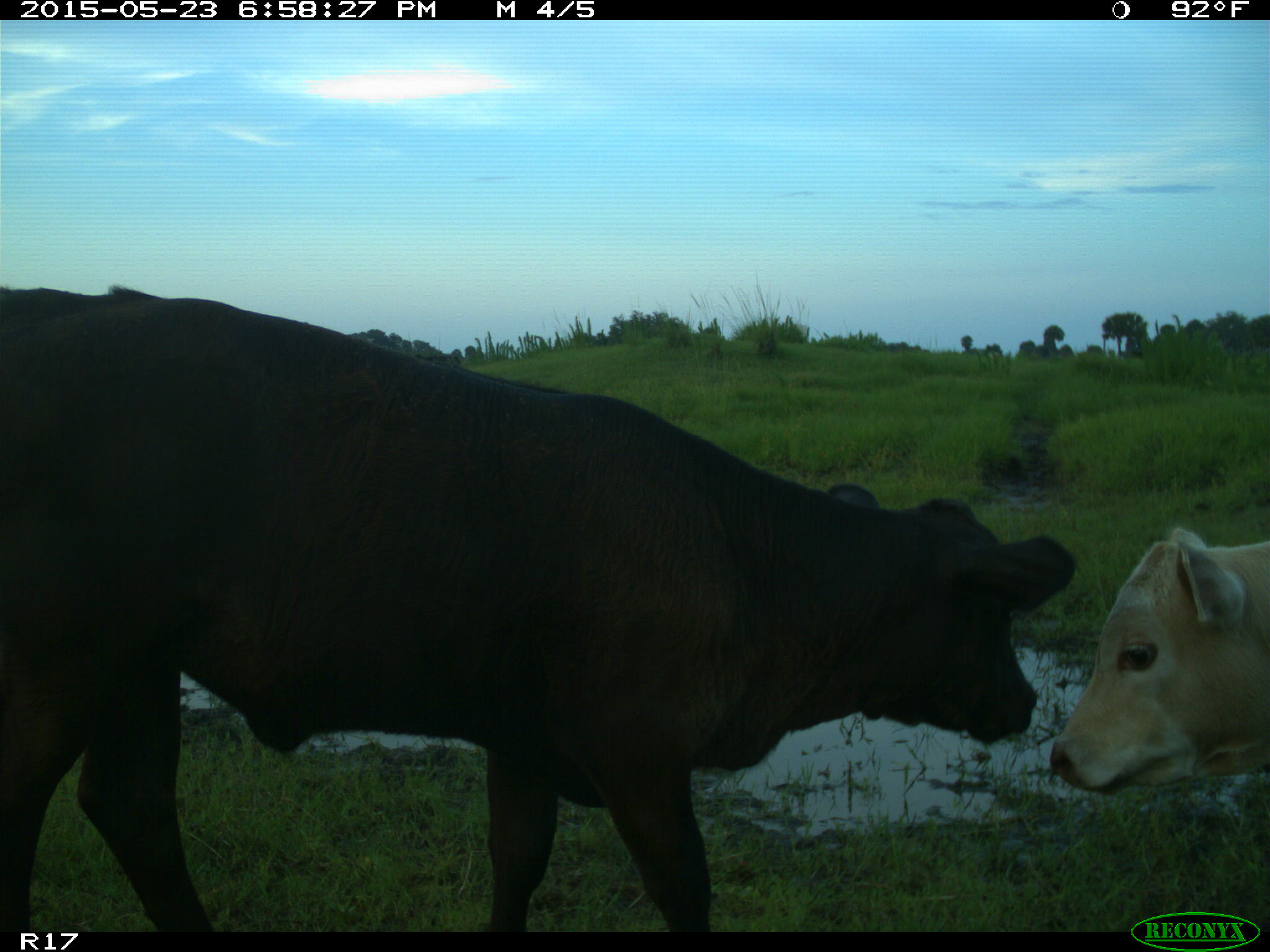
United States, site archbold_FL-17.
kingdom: Animalia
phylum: Chordata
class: Mammalia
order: Artiodactyla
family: Bovidae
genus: Bos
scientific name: Bos taurus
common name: domestic cow